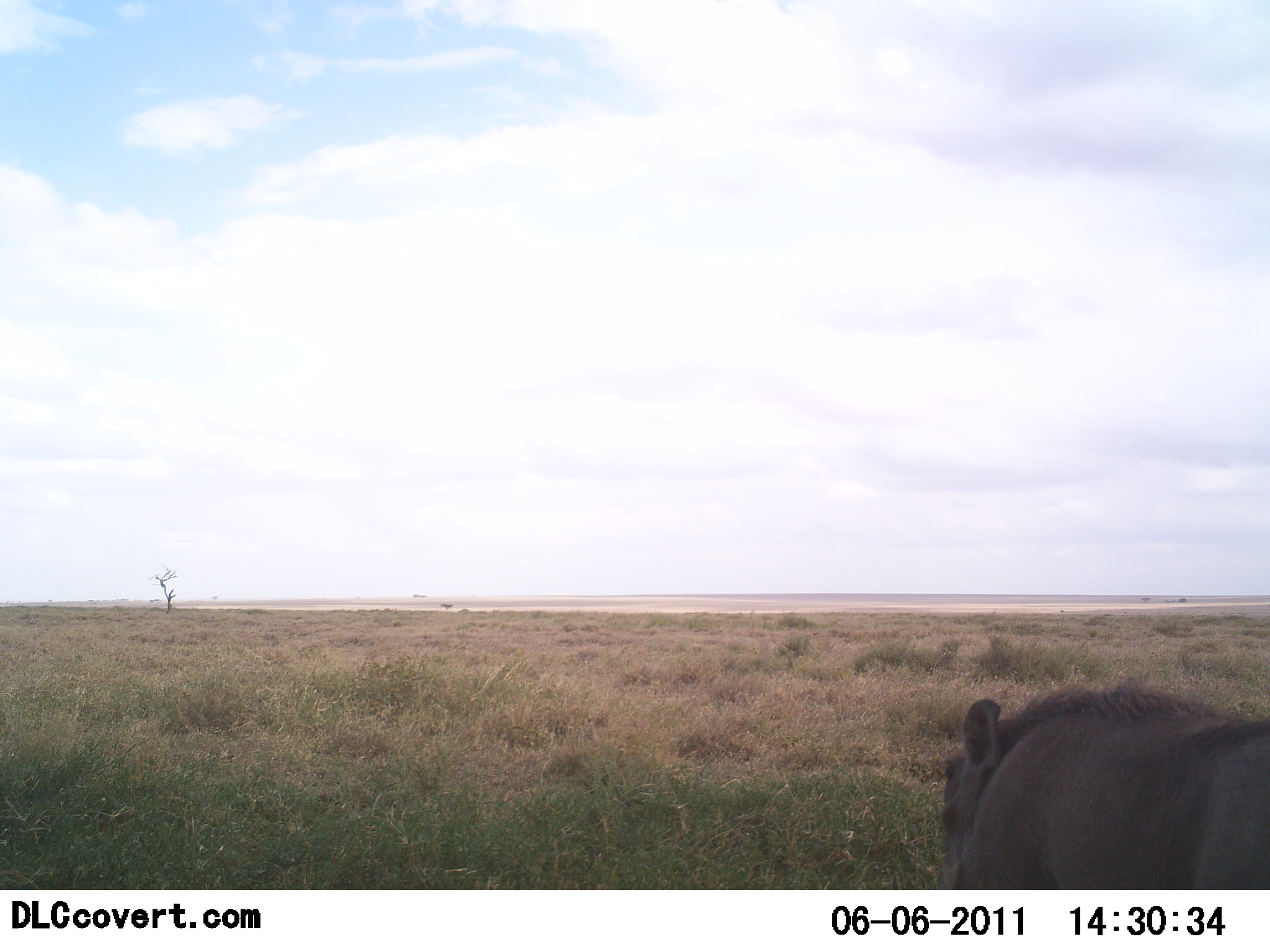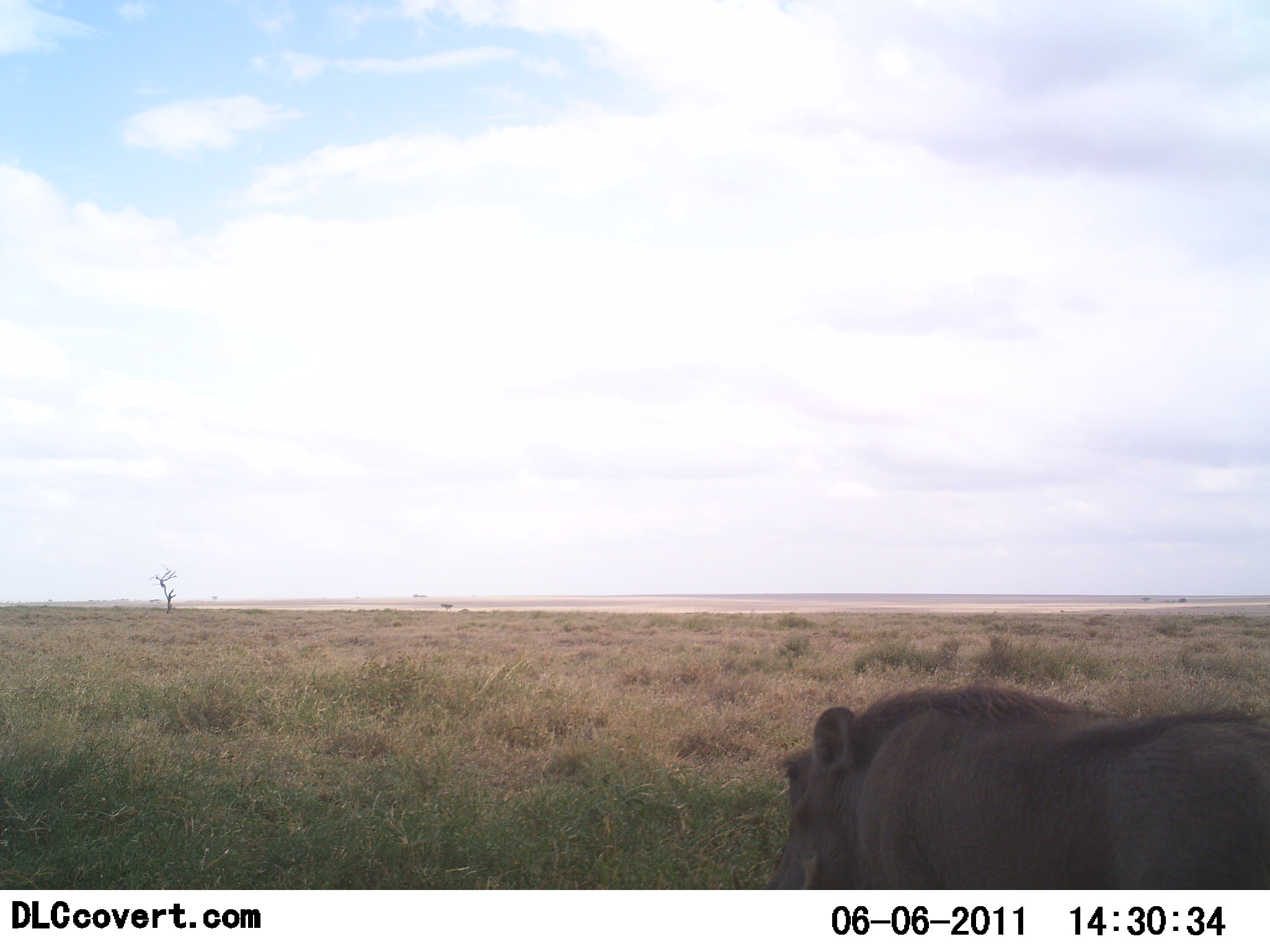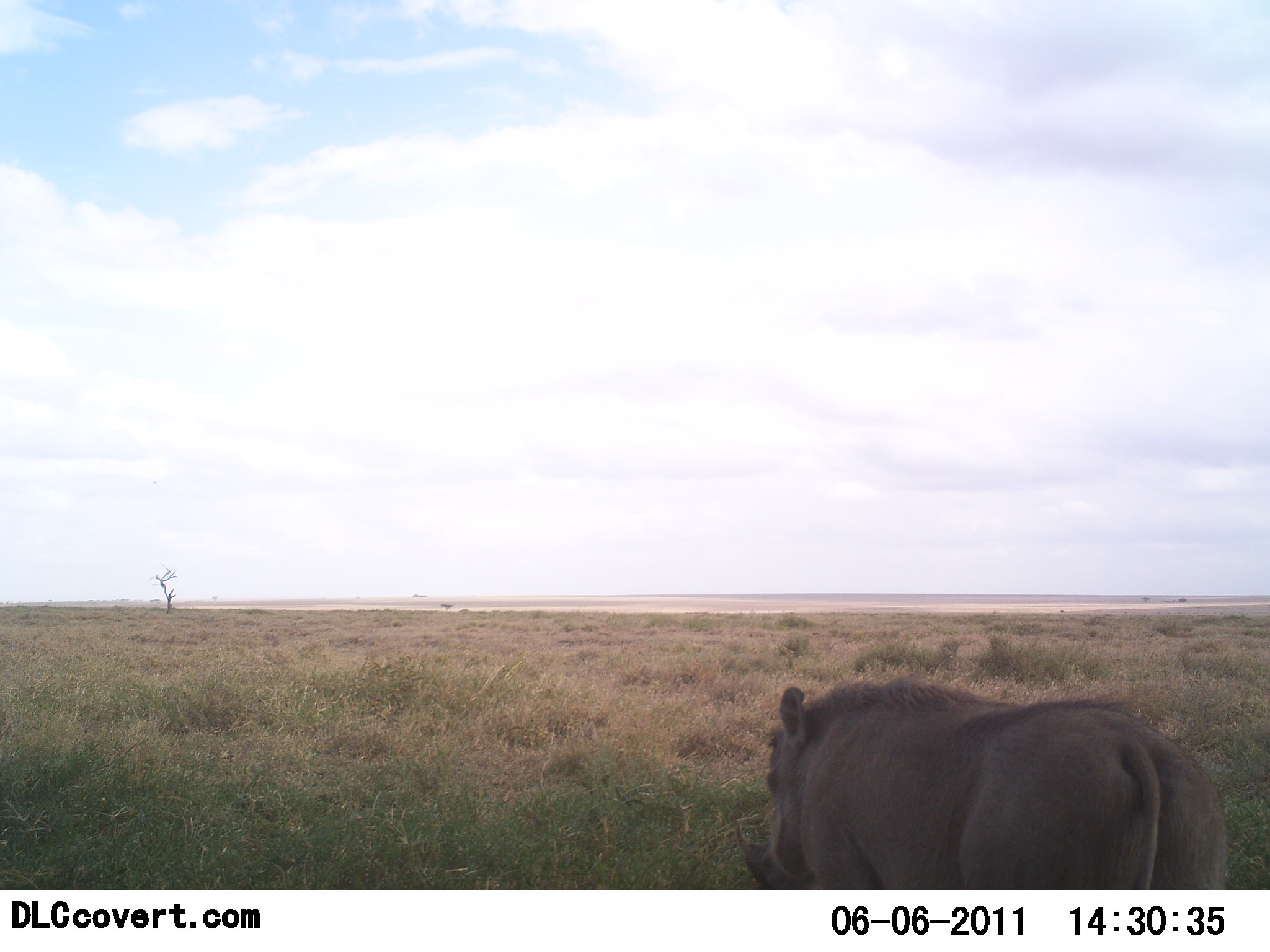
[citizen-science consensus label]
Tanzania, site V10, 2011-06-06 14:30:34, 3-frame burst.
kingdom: Animalia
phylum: Chordata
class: Mammalia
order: Artiodactyla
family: Suidae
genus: Phacochoerus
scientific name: Phacochoerus africanus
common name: warthog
Warthog (Phacochoerus africanus), count 1. Behavior (volunteer vote fractions): standing 0%, resting 0%, moving 100%, interacting 0%. Young present (vote fraction): 0%. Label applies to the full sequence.